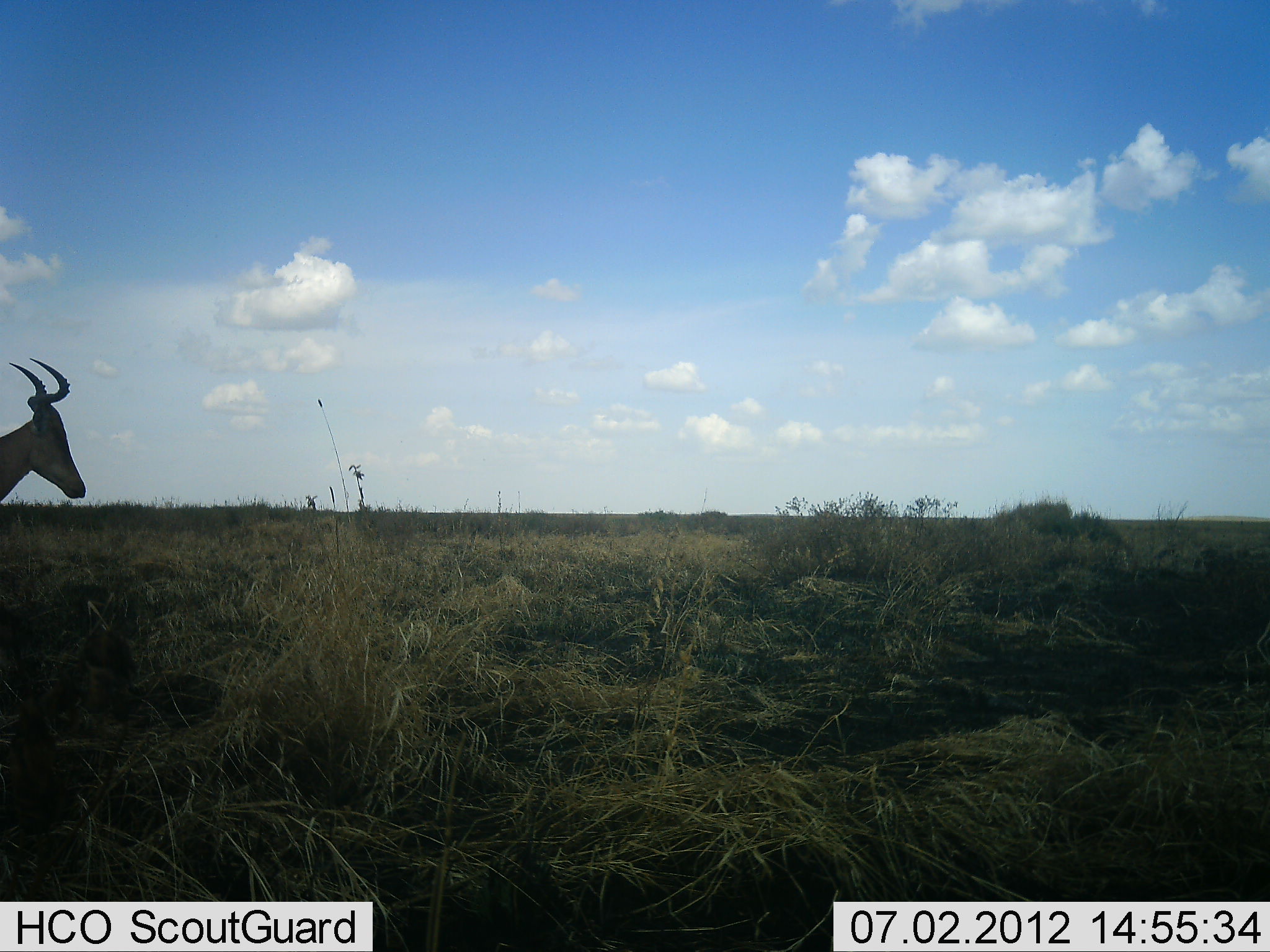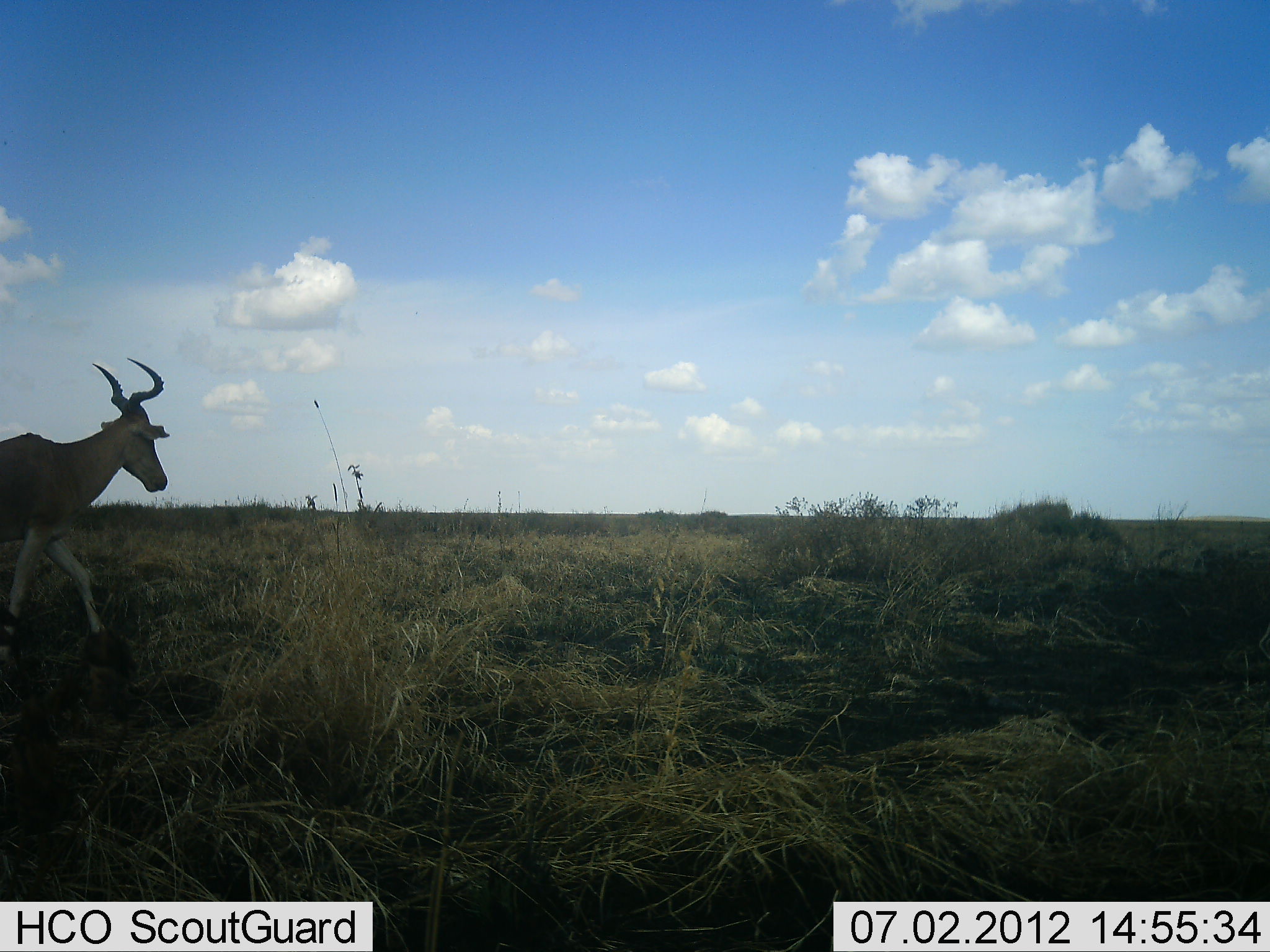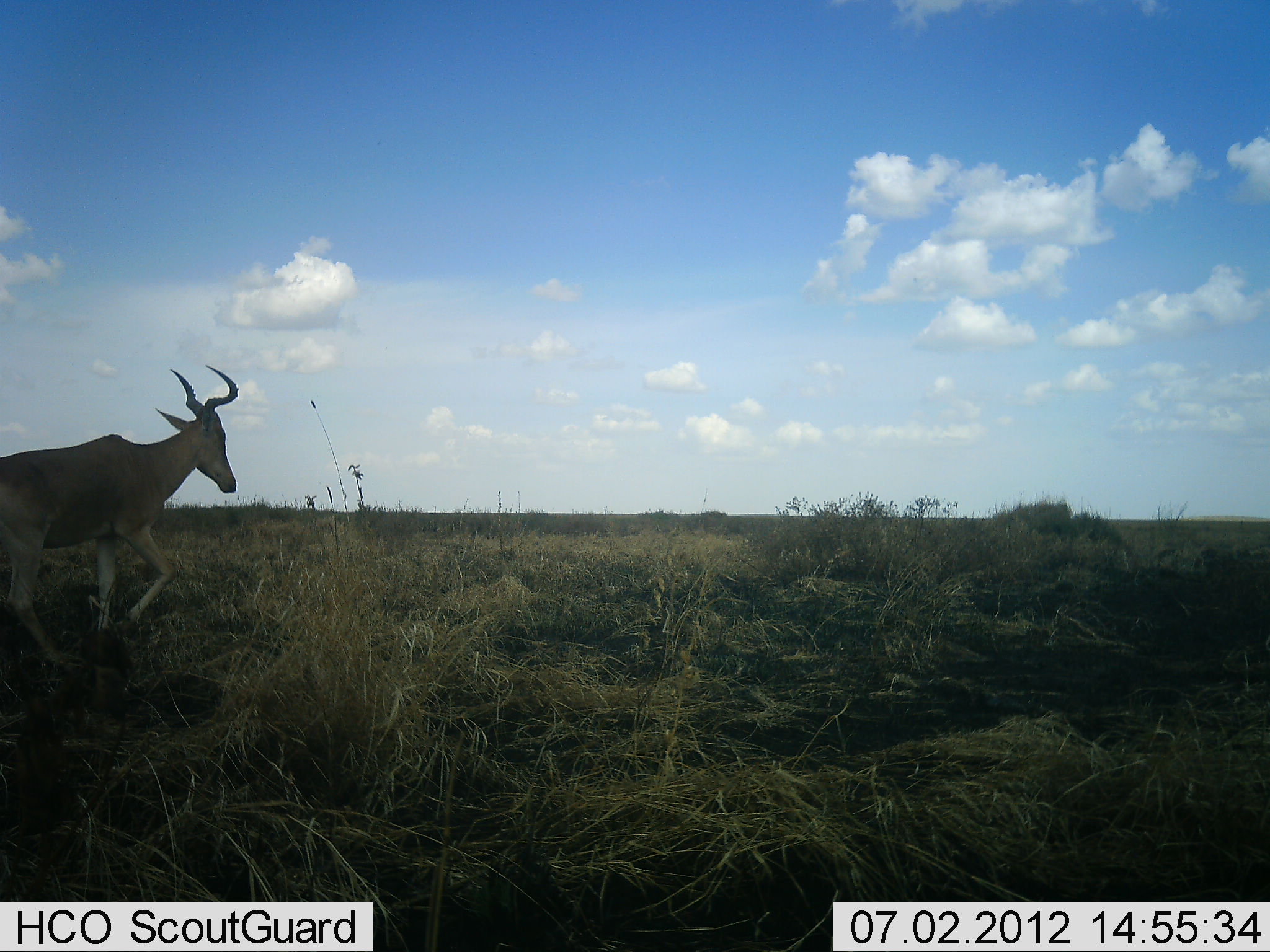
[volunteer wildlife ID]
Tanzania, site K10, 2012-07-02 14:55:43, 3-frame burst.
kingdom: Animalia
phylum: Chordata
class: Mammalia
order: Artiodactyla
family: Bovidae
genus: Alcelaphus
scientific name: Alcelaphus buselaphus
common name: hartebeest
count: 1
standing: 0%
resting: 0%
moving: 100%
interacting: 0%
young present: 0%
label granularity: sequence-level